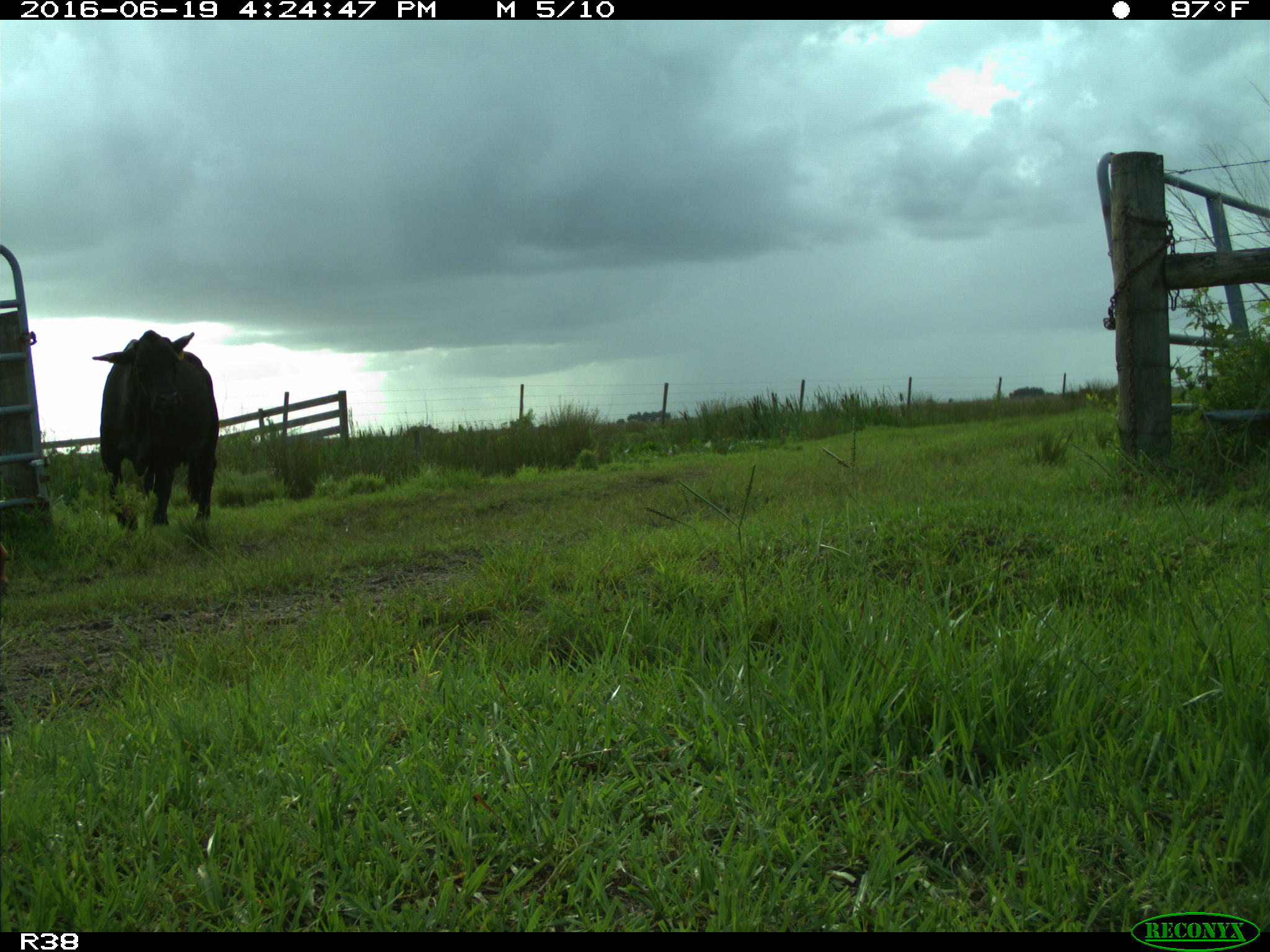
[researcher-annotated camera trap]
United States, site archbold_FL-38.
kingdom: Animalia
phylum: Chordata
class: Mammalia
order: Artiodactyla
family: Bovidae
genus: Bos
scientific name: Bos taurus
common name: domestic cow